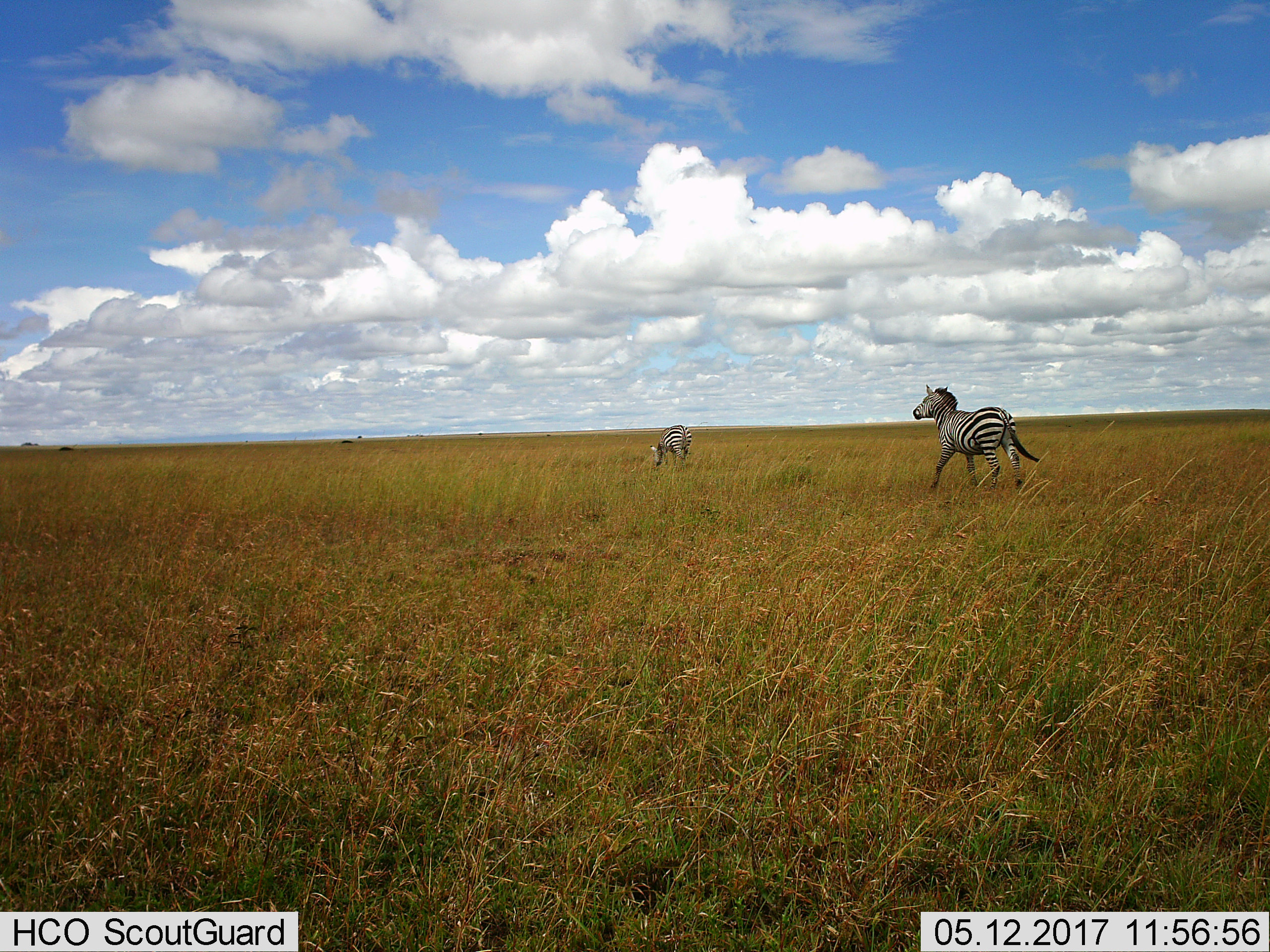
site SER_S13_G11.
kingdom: Animalia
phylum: Chordata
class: Mammalia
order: Perissodactyla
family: Equidae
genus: Equus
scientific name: Equus quagga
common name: plains zebra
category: zebraplains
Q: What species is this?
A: Zebraplains (plains zebra) (Equus quagga).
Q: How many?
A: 2.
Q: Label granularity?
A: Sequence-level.